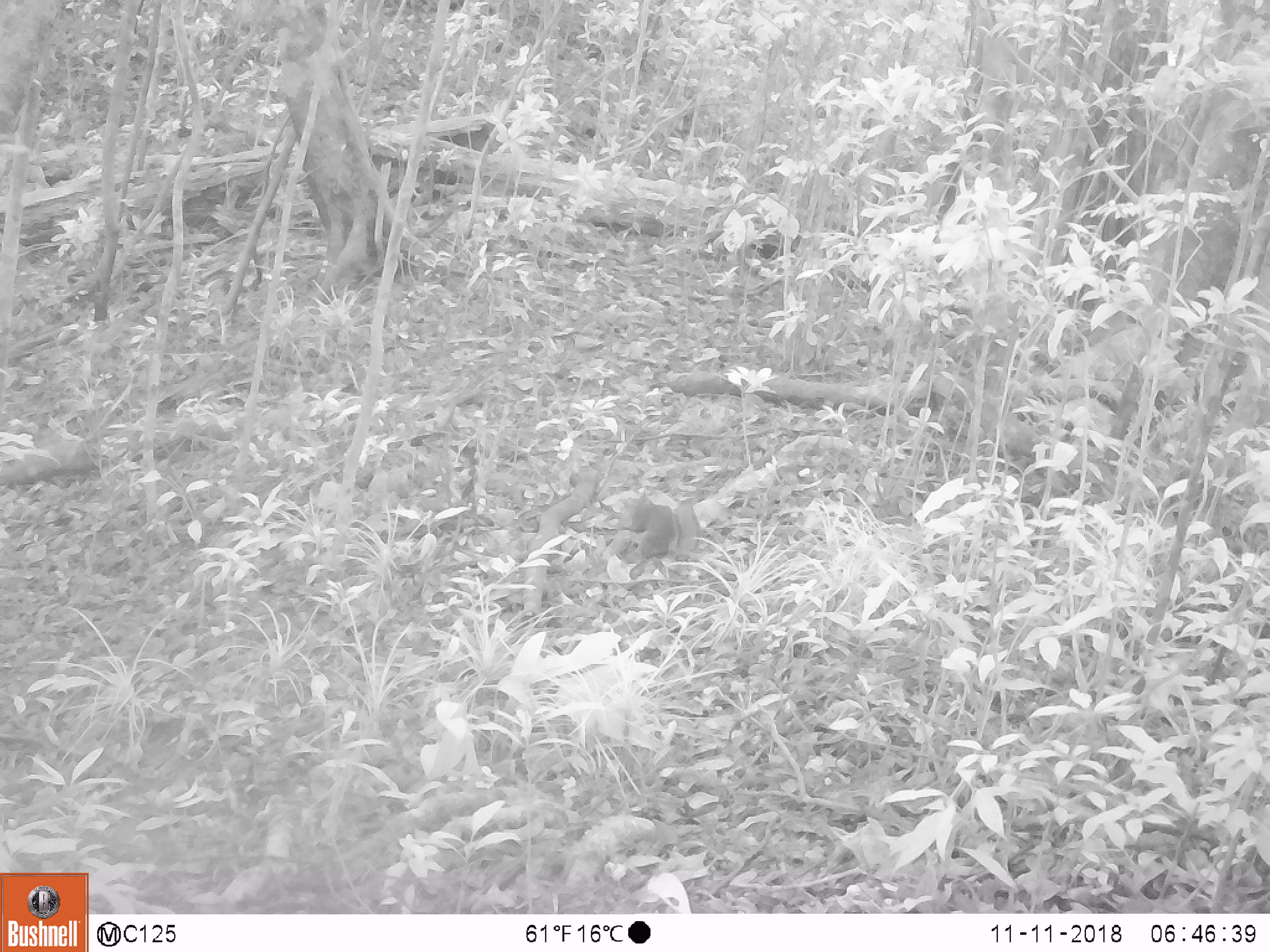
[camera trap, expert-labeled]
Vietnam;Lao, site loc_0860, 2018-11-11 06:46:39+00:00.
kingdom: Animalia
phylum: Chordata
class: Mammalia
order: Rodentia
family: Sciuridae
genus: Dremomys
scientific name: Dremomys rufigenis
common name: red-cheeked squirrel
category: red cheeked squirrel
Red cheeked squirrel (red-cheeked squirrel) (Dremomys rufigenis). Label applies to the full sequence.